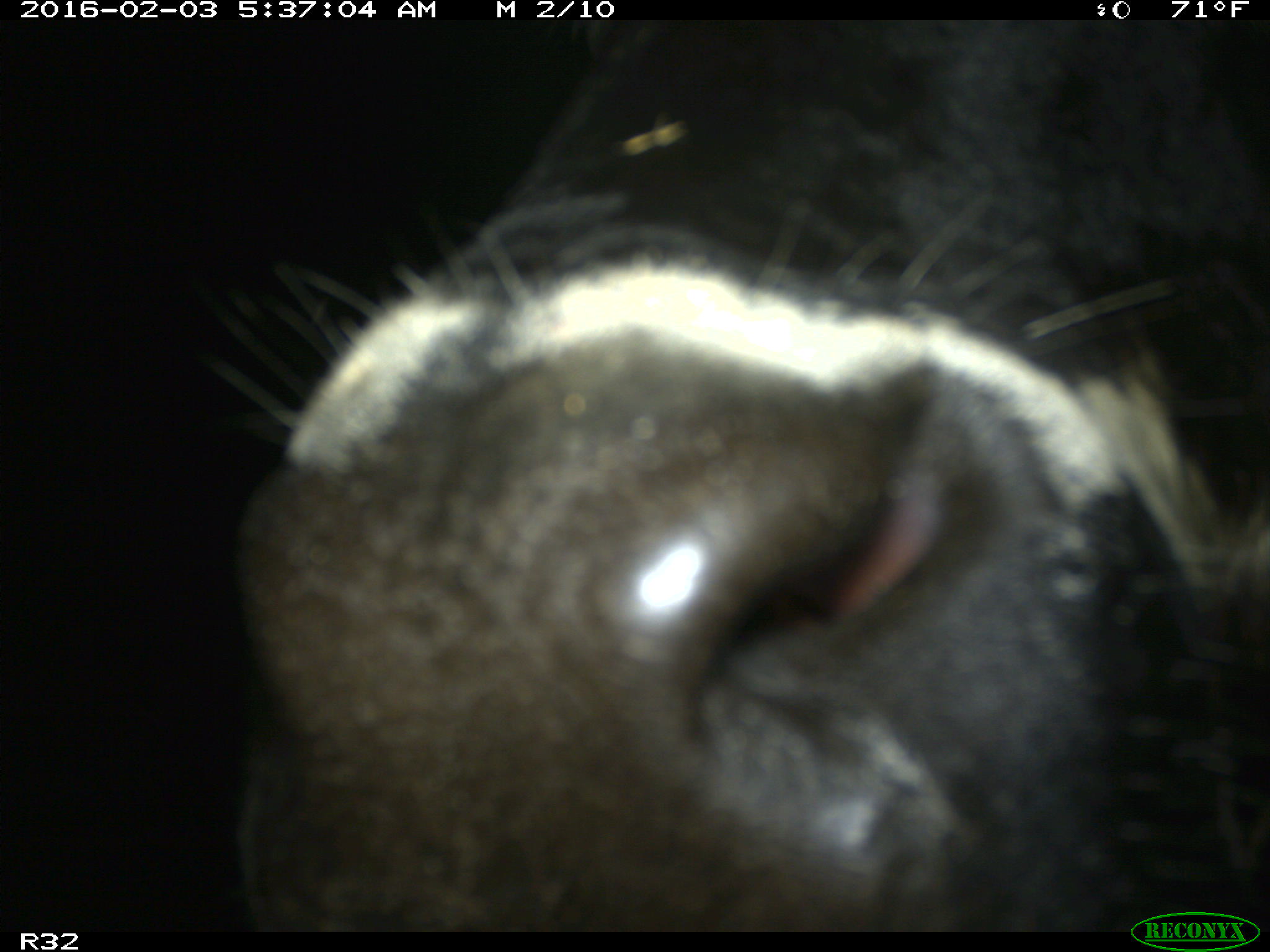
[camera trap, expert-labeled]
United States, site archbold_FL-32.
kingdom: Animalia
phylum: Chordata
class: Mammalia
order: Artiodactyla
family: Bovidae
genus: Bos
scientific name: Bos taurus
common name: domestic cow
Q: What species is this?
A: Bos taurus (domestic cow).